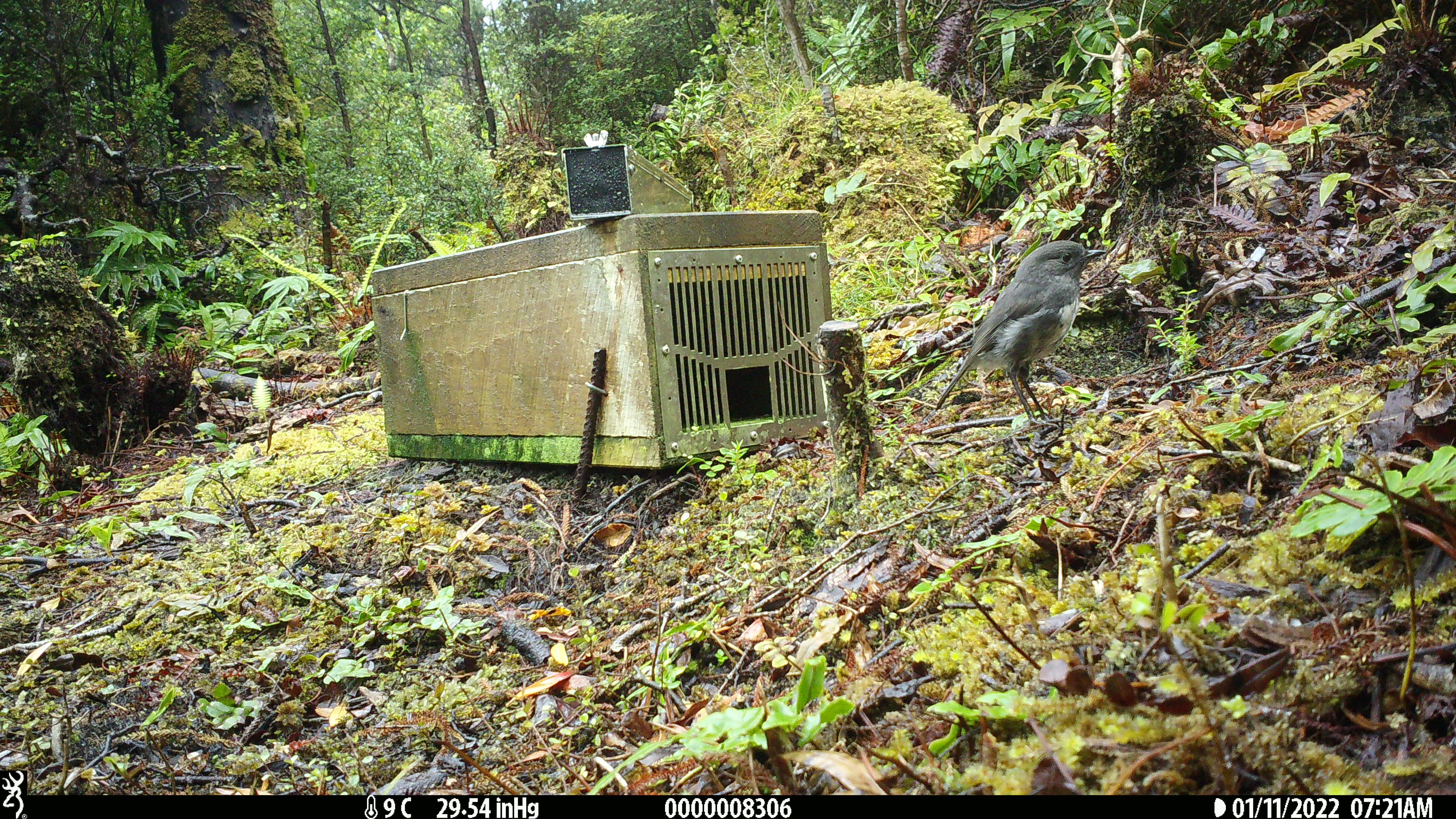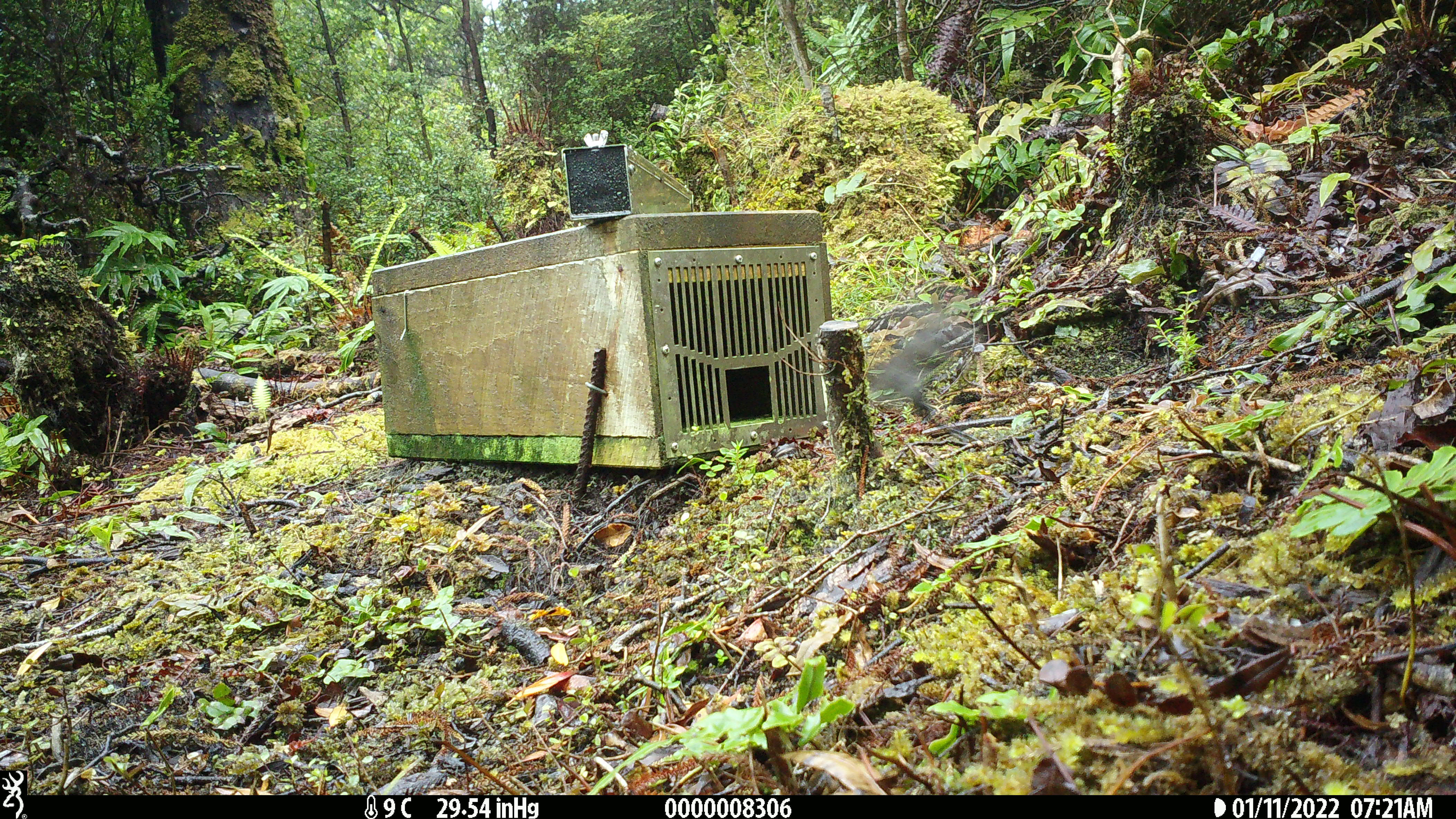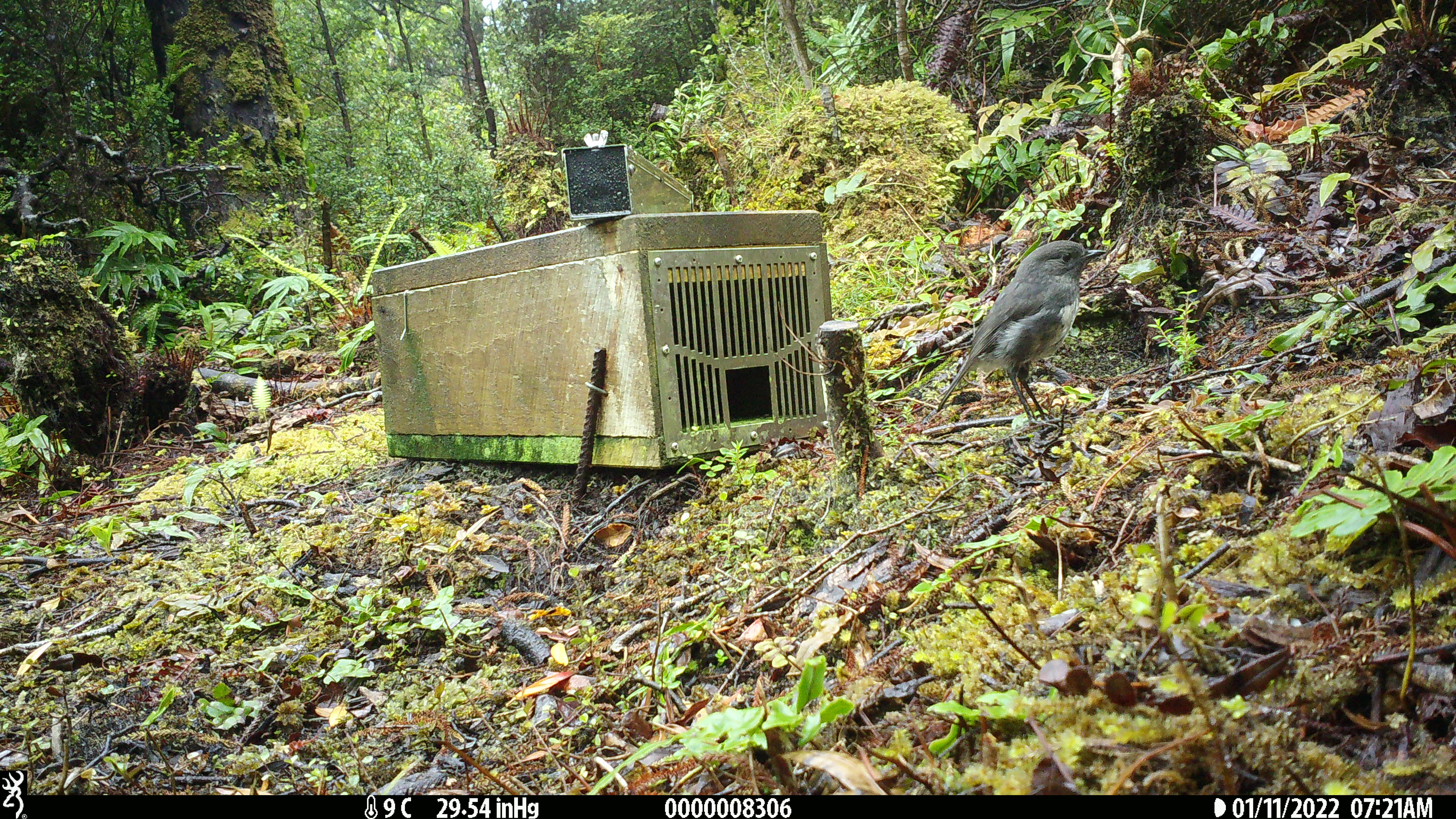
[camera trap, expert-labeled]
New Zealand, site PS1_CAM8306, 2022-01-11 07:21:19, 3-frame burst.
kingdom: Animalia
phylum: Chordata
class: Aves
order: Passeriformes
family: Petroicidae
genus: Petroica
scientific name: Petroica australis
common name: new zealand robin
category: robin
Robin (new zealand robin) (Petroica australis).